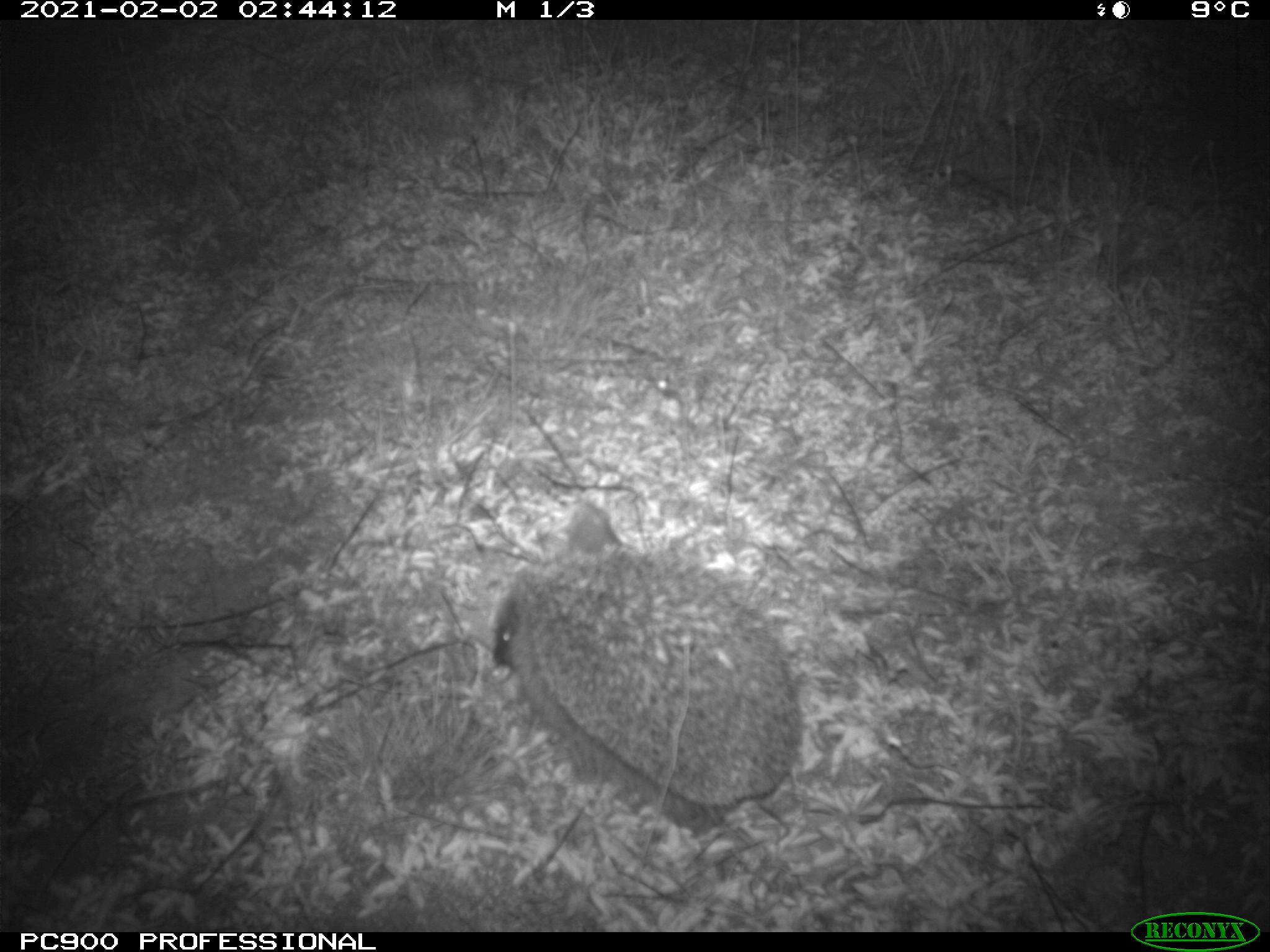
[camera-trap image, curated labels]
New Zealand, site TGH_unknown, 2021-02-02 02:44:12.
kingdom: Animalia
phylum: Chordata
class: Mammalia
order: Eulipotyphla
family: Erinaceidae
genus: Erinaceus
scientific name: Erinaceus europaeus europaeus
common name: european hedgehog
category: hedgehog